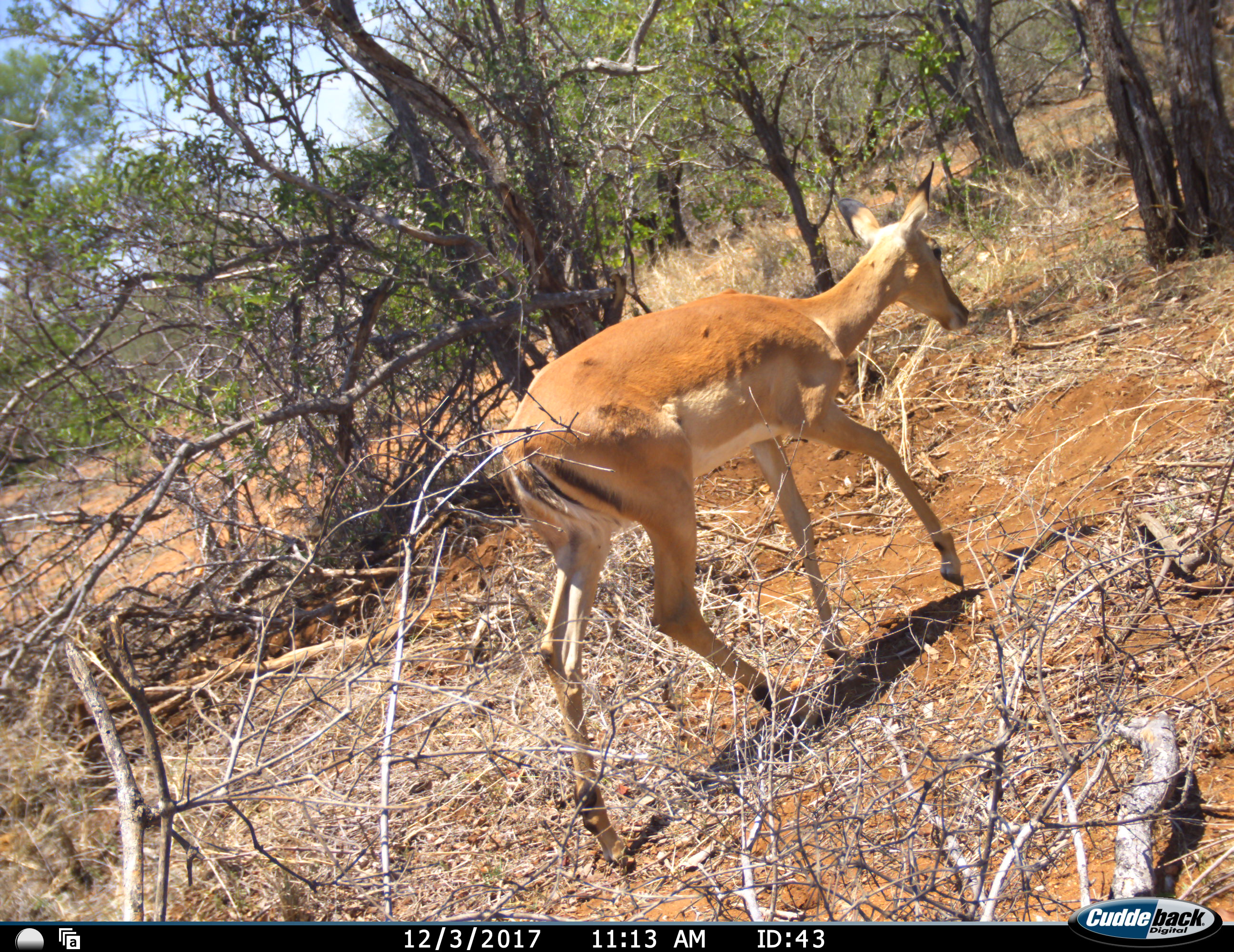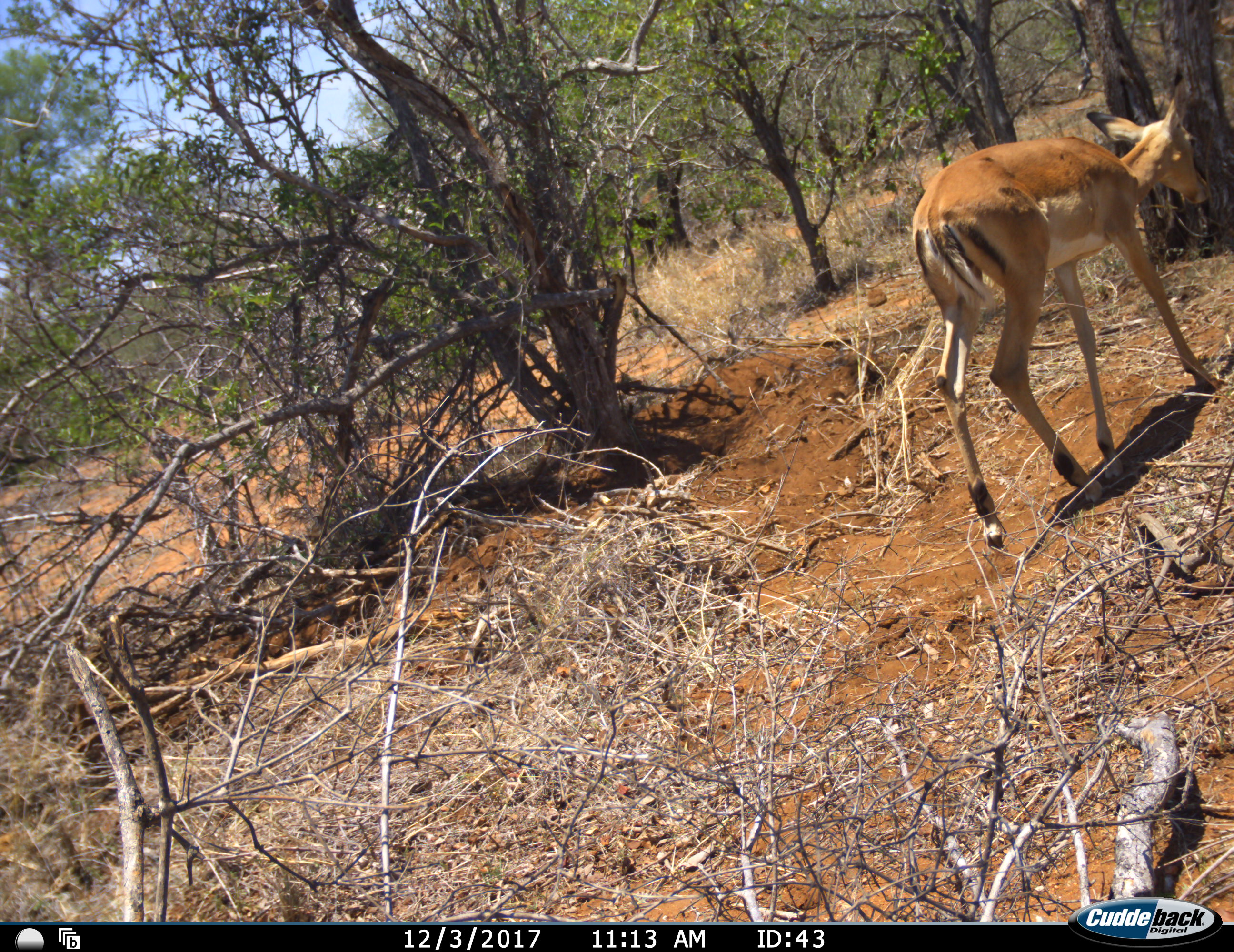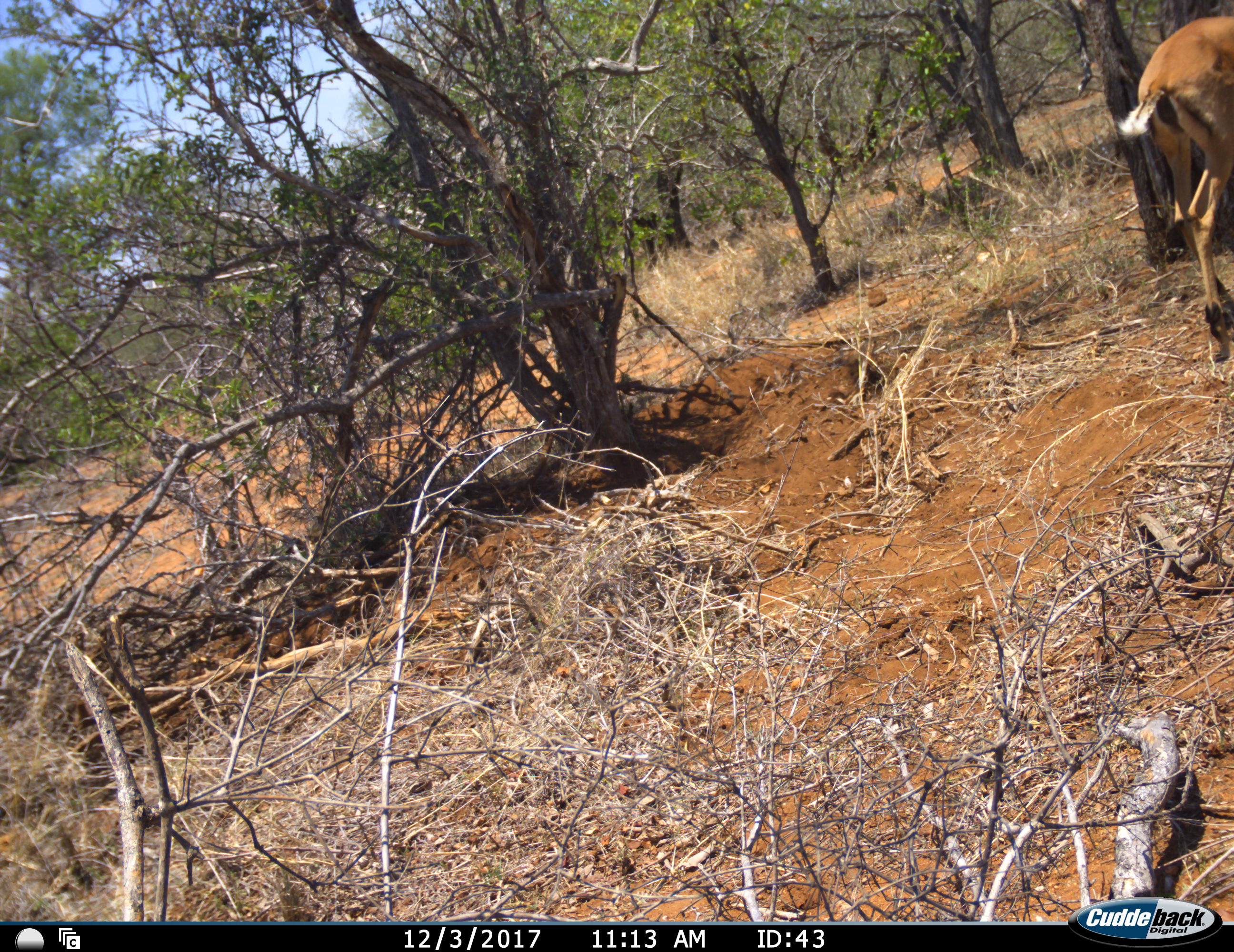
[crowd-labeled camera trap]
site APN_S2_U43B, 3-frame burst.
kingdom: Animalia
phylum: Chordata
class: Mammalia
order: Artiodactyla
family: Bovidae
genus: Aepyceros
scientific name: Aepyceros melampus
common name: impala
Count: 1.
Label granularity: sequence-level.